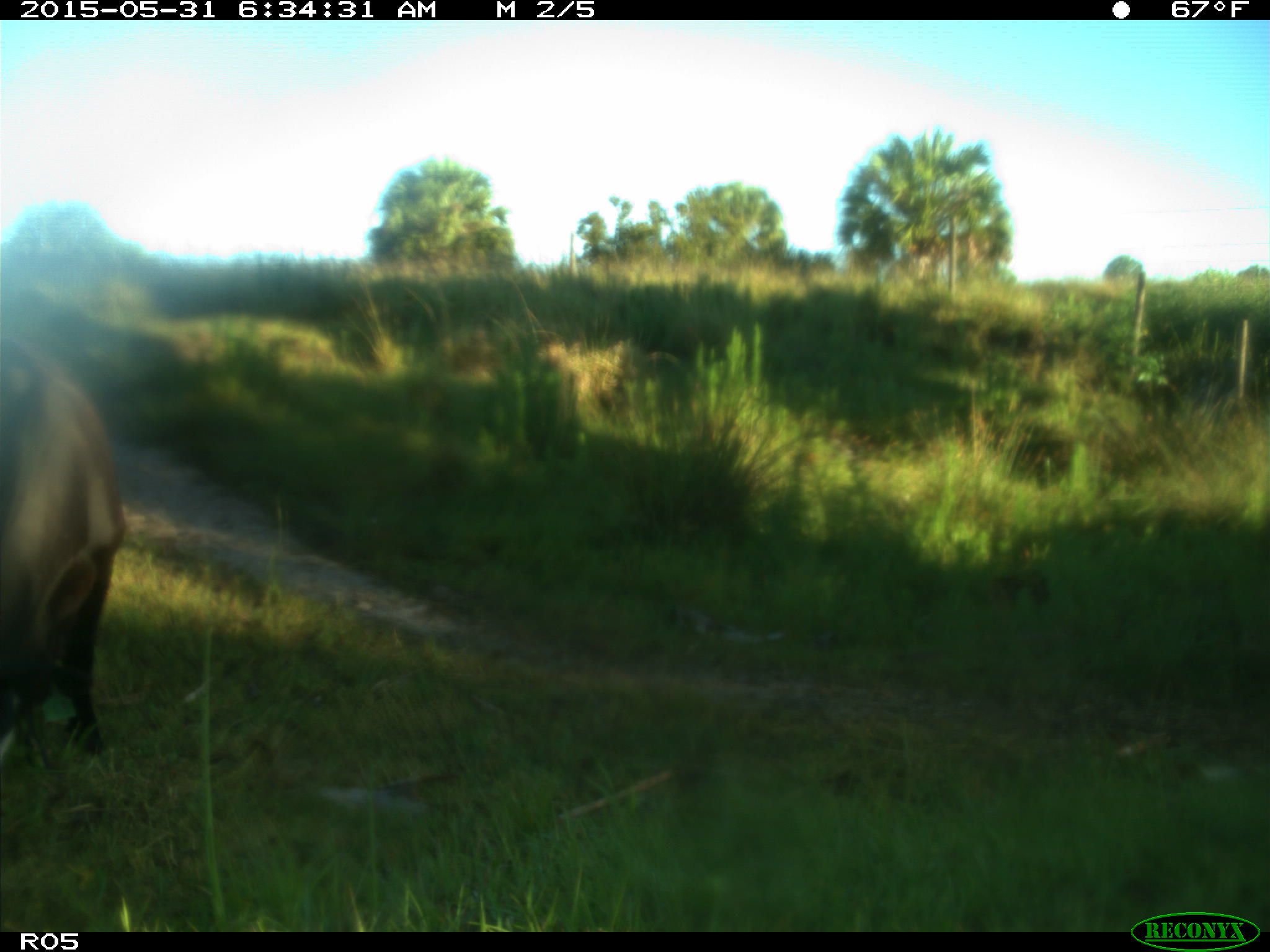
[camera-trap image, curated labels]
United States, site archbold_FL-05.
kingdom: Animalia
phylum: Chordata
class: Mammalia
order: Artiodactyla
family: Bovidae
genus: Bos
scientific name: Bos taurus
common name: domestic cow